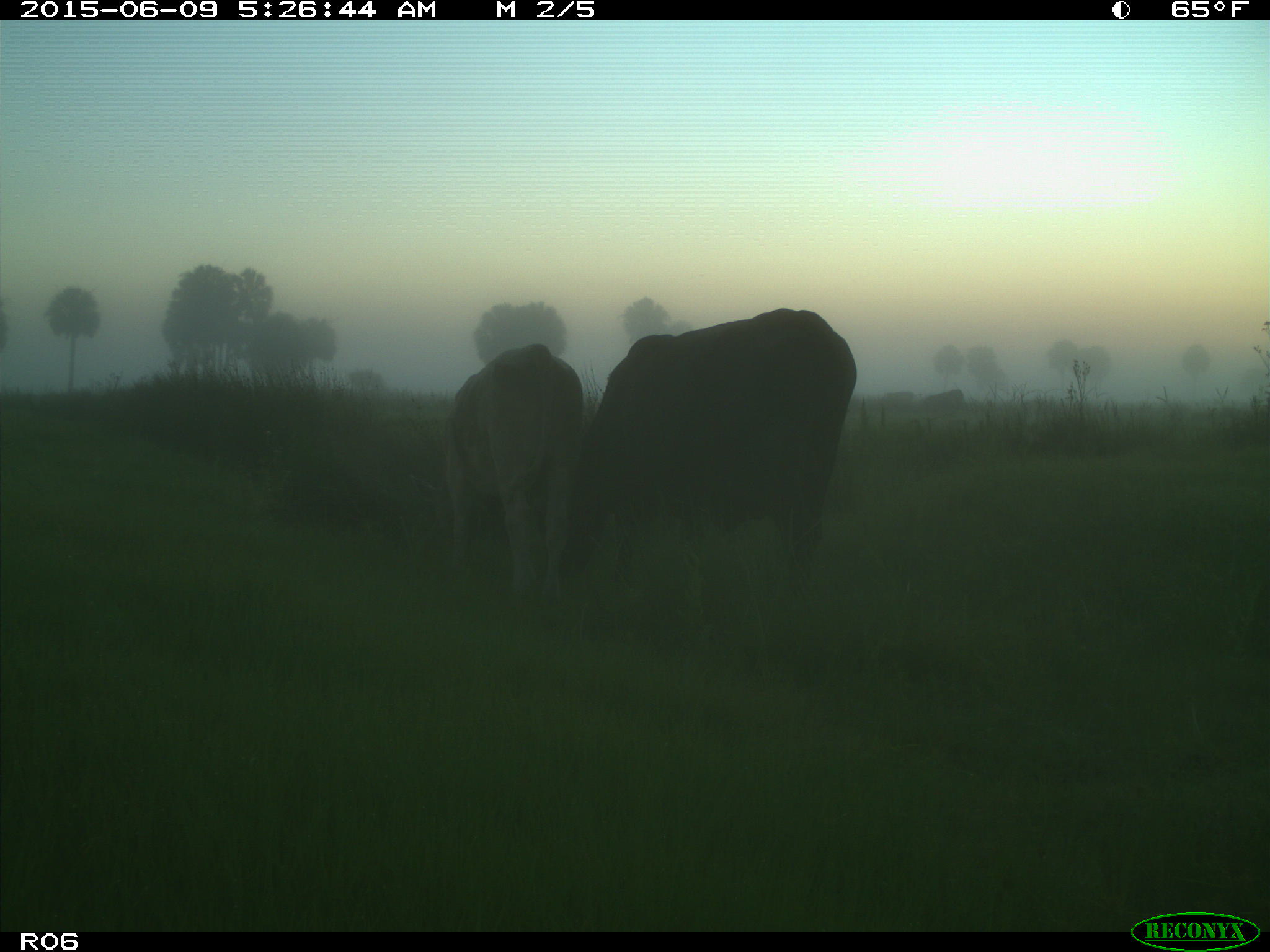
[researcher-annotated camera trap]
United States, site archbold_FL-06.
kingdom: Animalia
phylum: Chordata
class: Mammalia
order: Artiodactyla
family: Bovidae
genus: Bos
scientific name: Bos taurus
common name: domestic cow